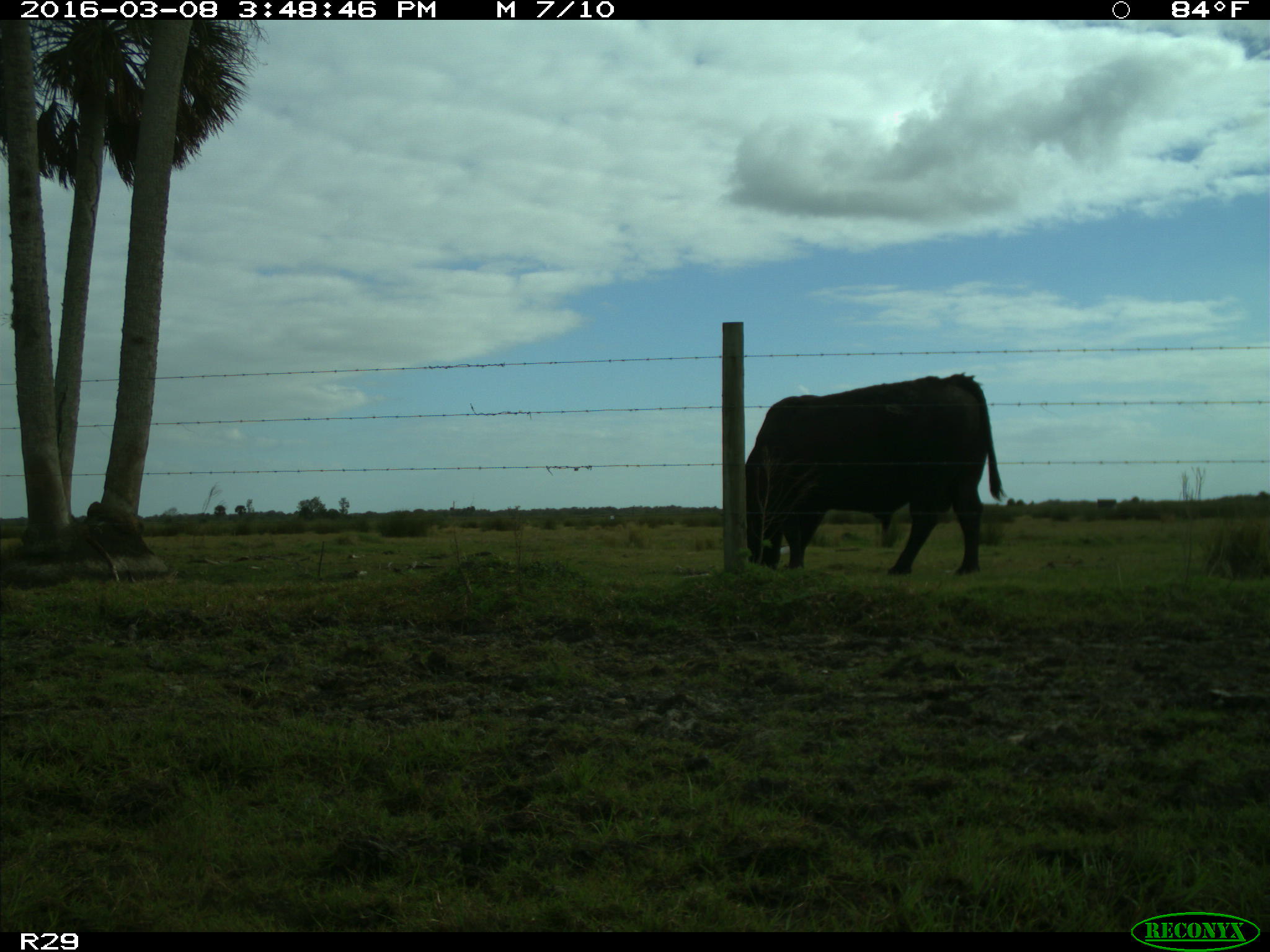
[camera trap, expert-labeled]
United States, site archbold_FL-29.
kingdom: Animalia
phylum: Chordata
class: Mammalia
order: Artiodactyla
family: Bovidae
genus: Bos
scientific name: Bos taurus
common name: domestic cow